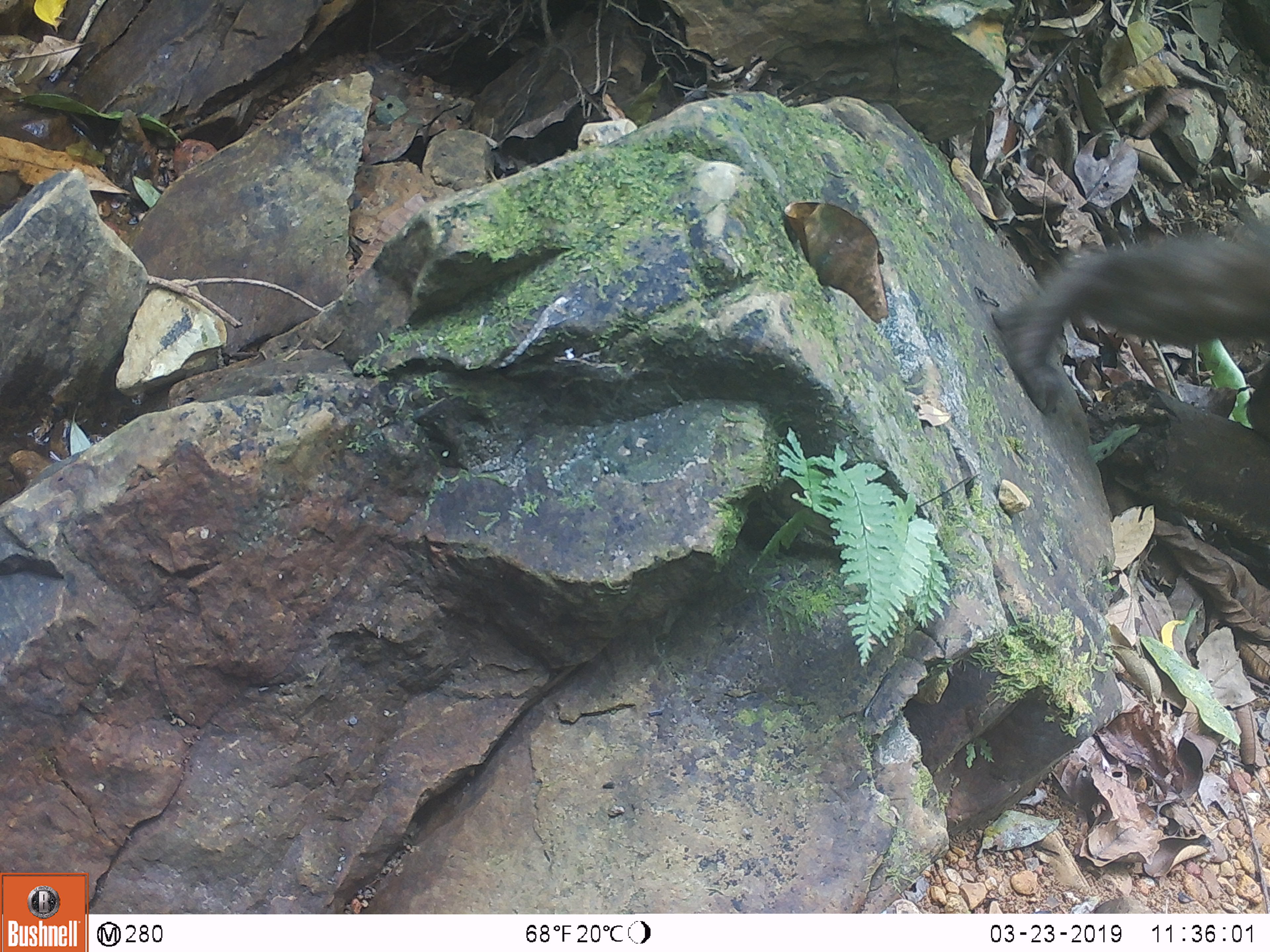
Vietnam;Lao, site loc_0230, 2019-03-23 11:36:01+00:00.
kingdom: Animalia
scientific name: Animalia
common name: animal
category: unidentified animal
Unidentified animal (animal) (Animalia). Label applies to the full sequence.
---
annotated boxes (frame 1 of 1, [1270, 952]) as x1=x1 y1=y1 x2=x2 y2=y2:
unidentified animal: x1=995 y1=217 x2=1270 y2=445